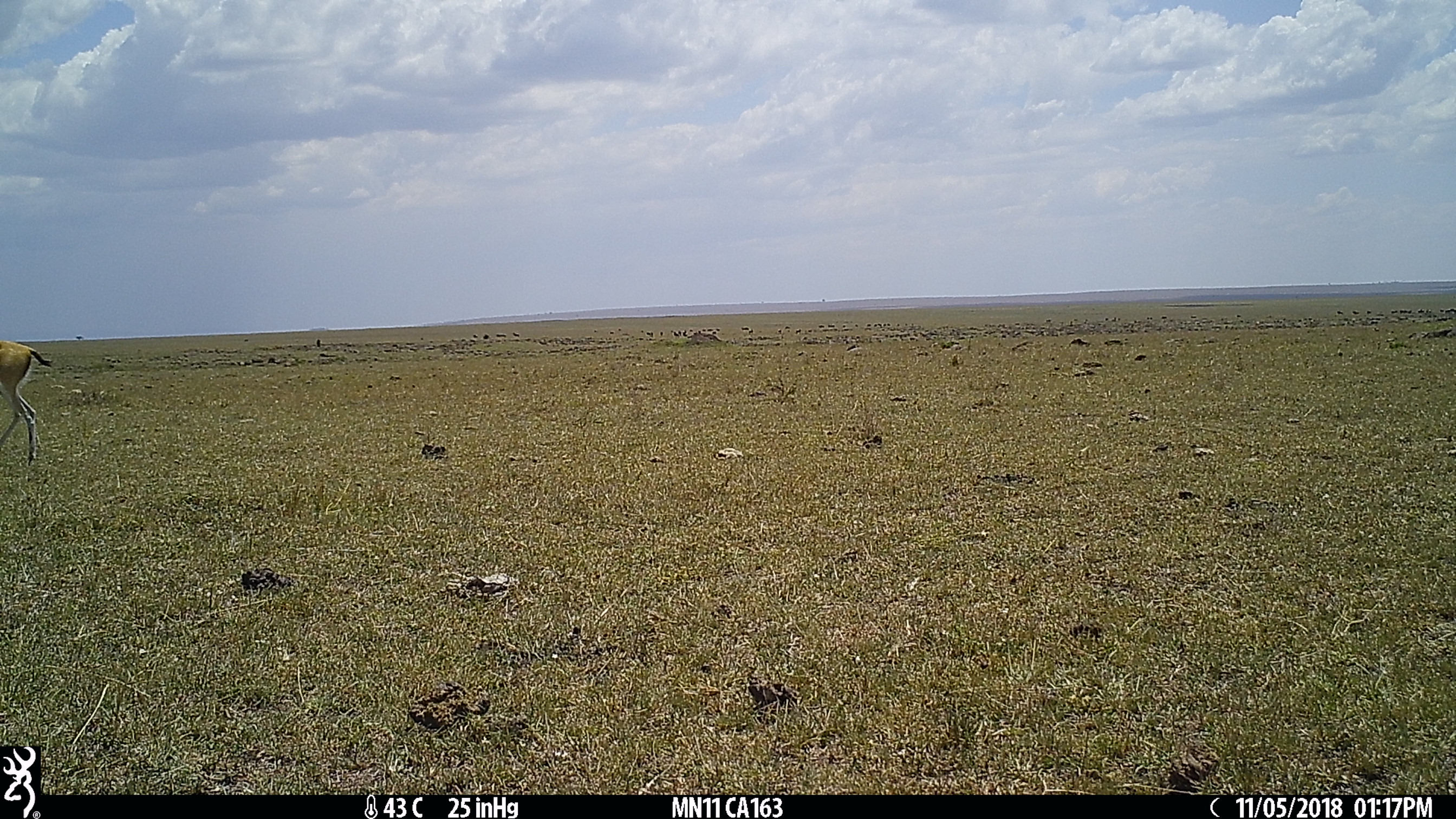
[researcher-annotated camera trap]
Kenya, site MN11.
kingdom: Animalia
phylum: Chordata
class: Mammalia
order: Artiodactyla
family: Bovidae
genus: Eudorcas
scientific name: Eudorcas thomsonii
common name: thomon's gazelle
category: gazelle thomsons